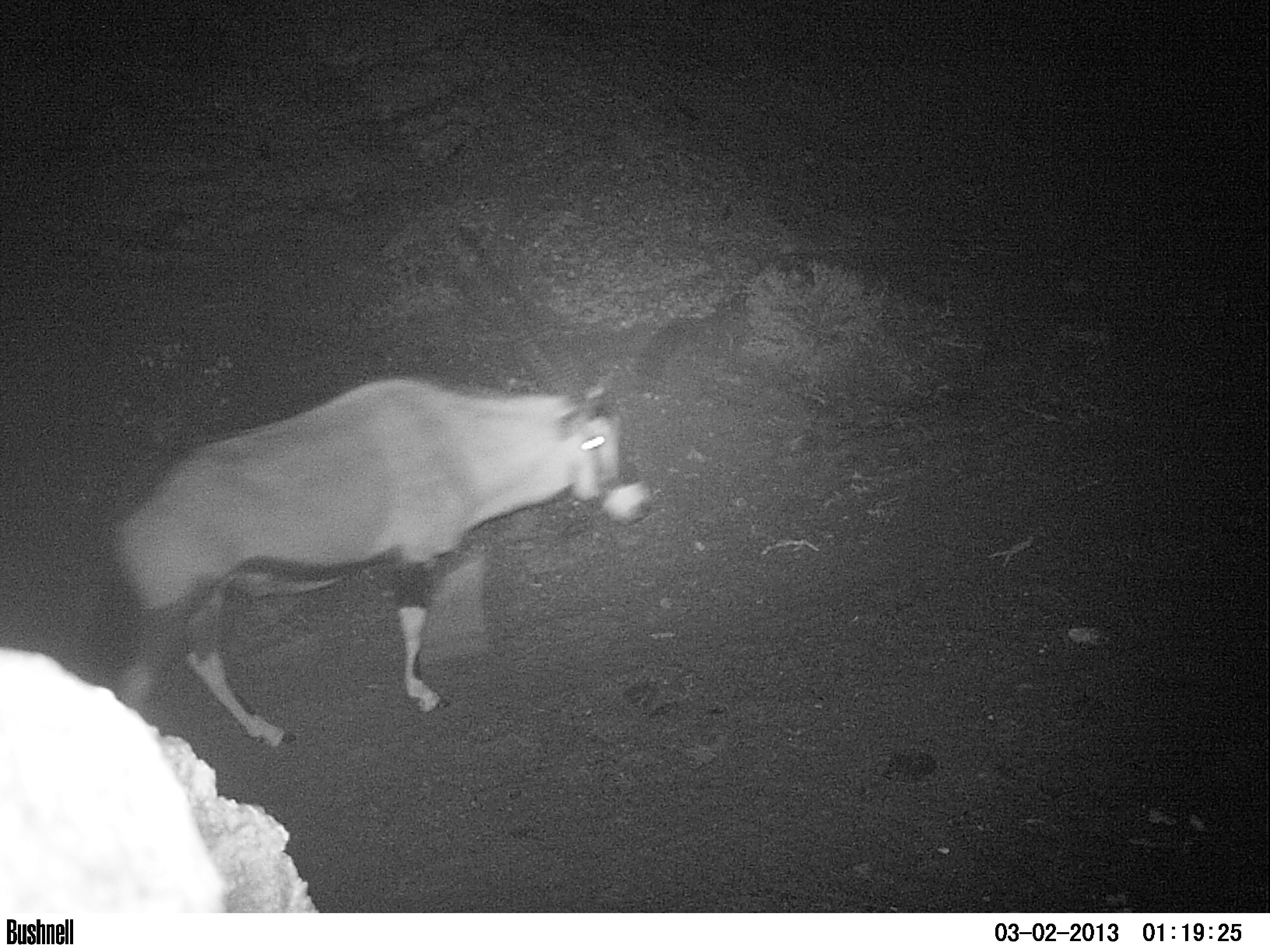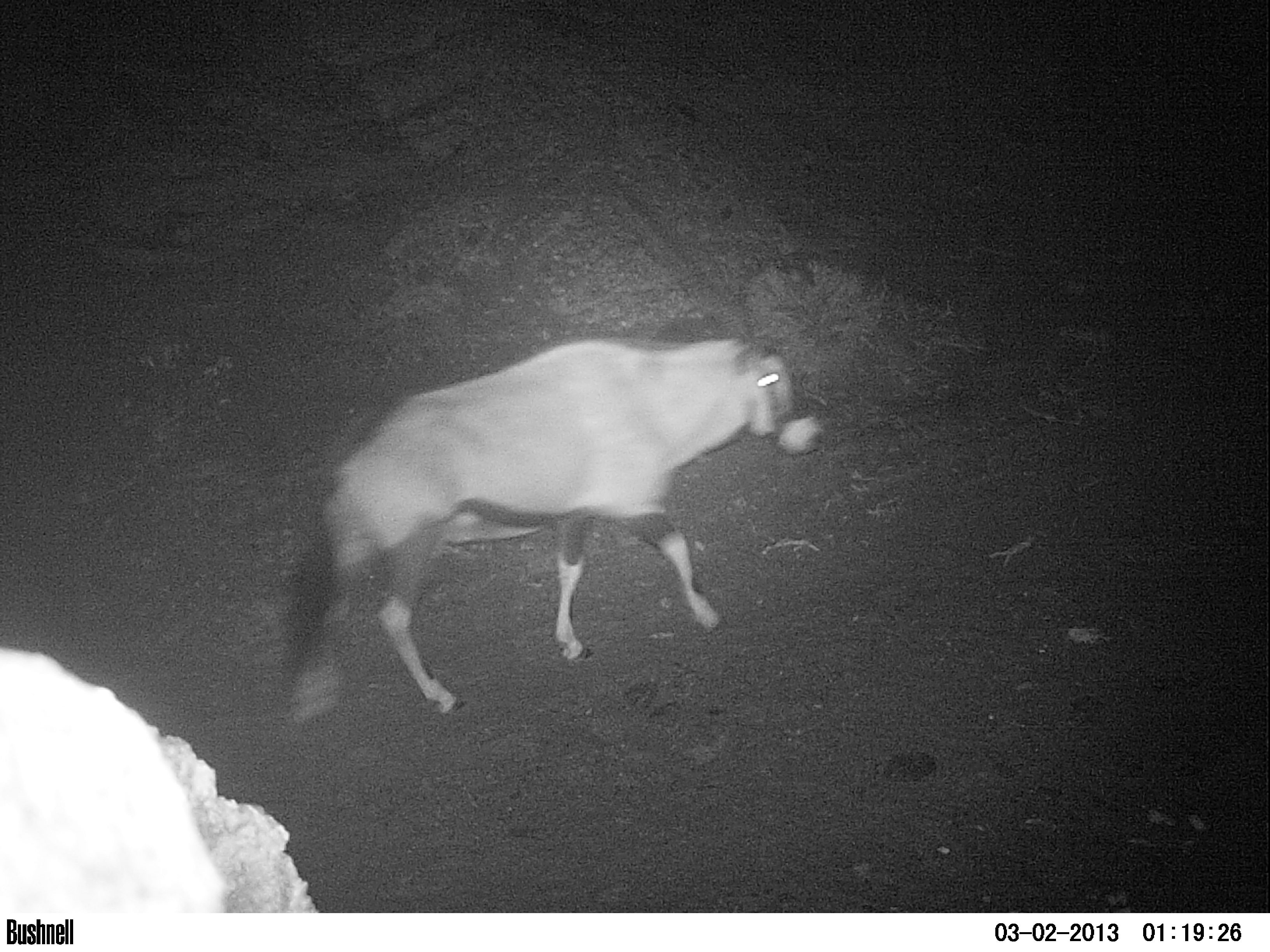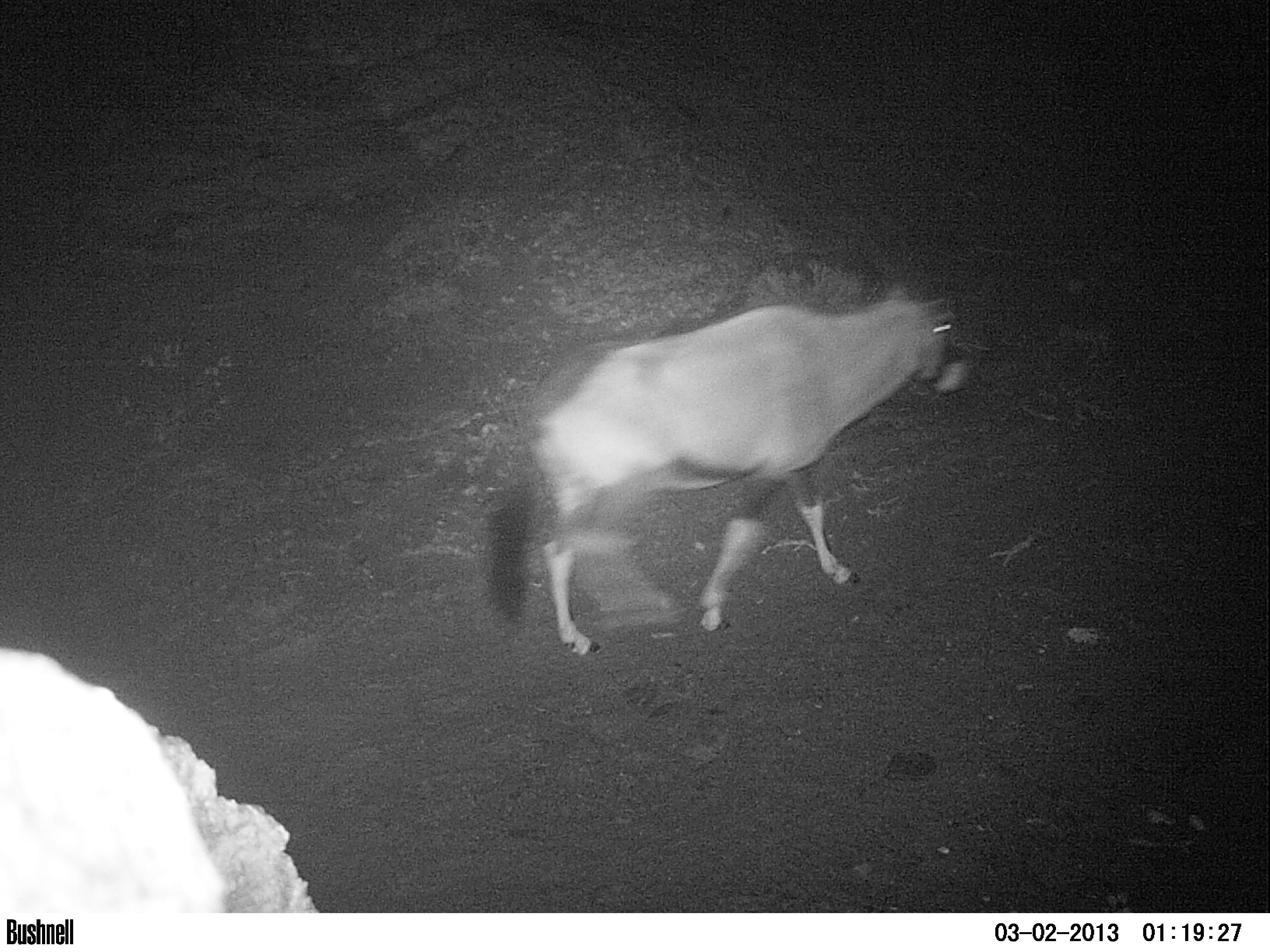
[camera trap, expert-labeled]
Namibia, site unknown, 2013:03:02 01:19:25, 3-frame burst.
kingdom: Animalia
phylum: Chordata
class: Mammalia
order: Artiodactyla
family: Bovidae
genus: Oryx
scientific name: Oryx gazella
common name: gemsbok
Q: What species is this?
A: Oryx gazella (gemsbok).